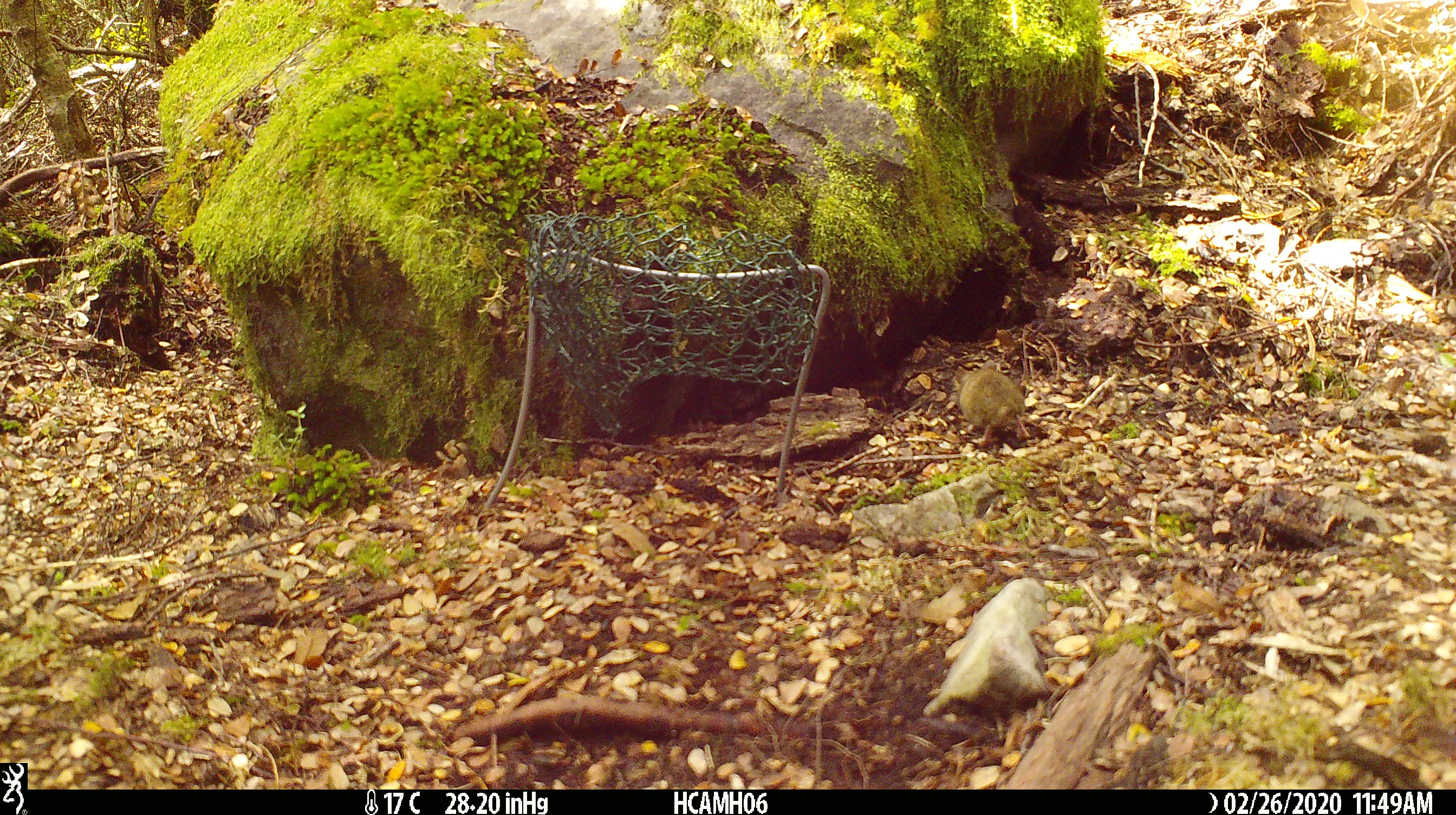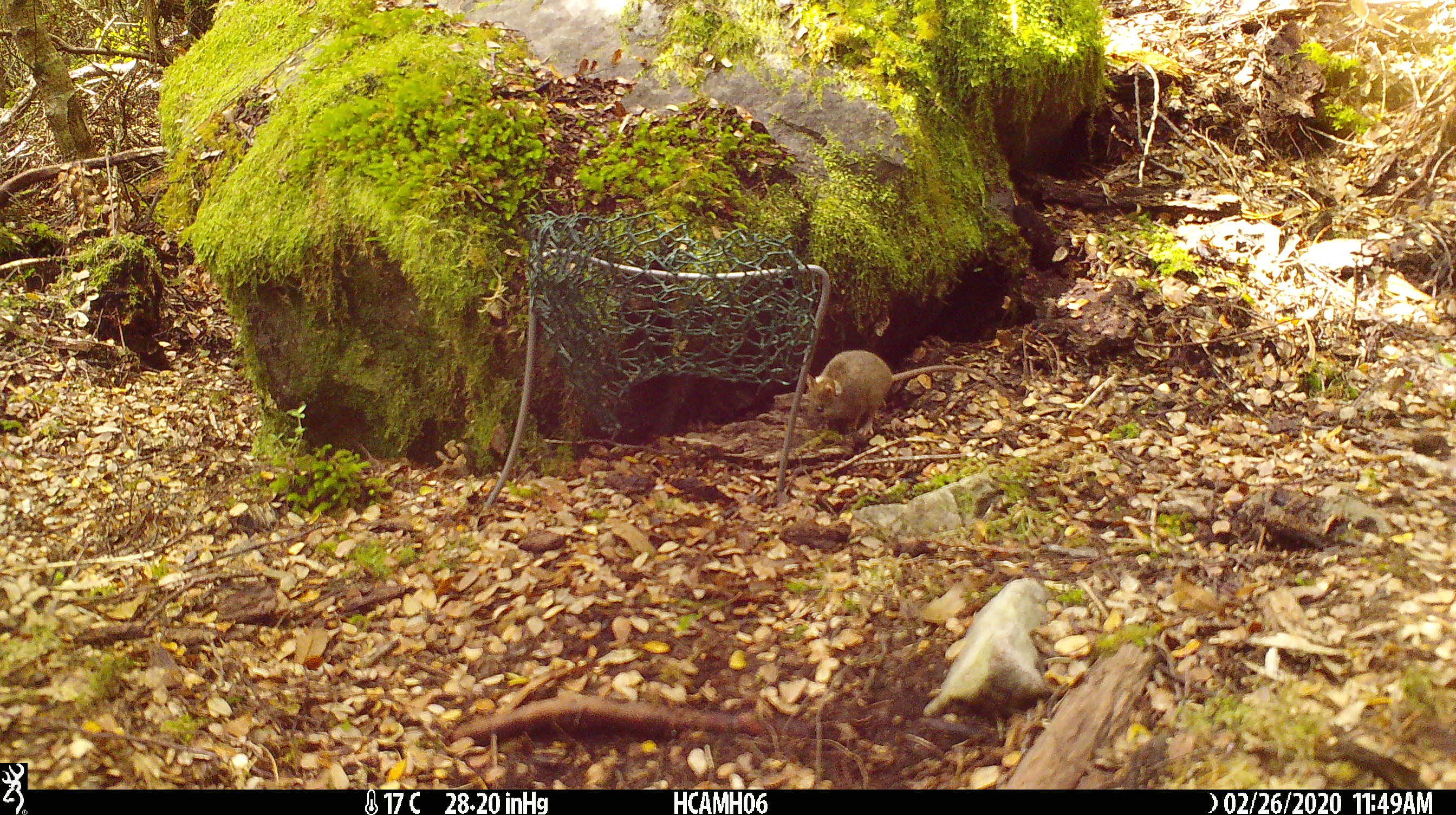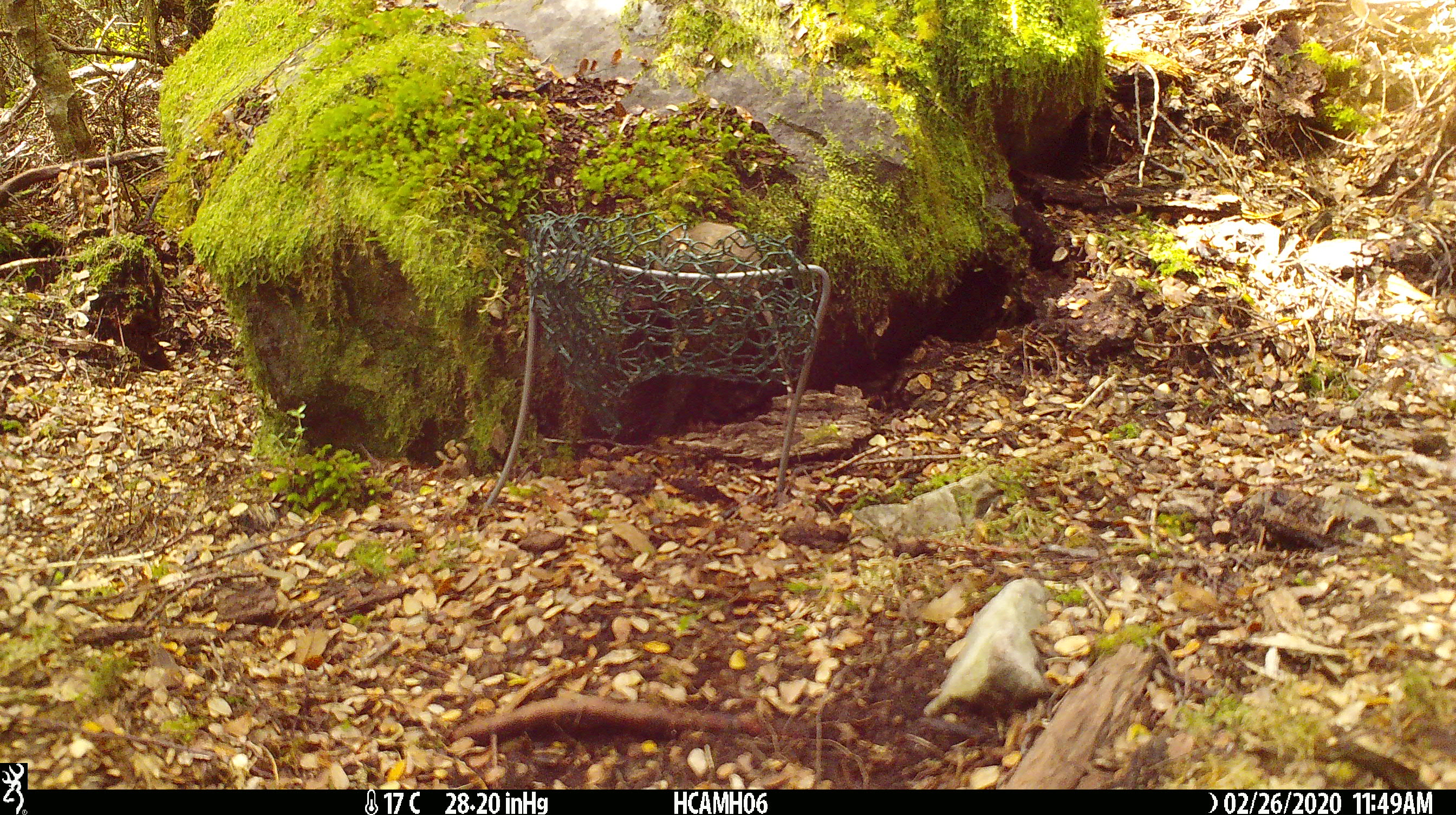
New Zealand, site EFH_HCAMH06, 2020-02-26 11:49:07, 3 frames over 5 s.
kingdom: Animalia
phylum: Chordata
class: Mammalia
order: Rodentia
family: Muridae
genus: Mus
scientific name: Mus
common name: mouse